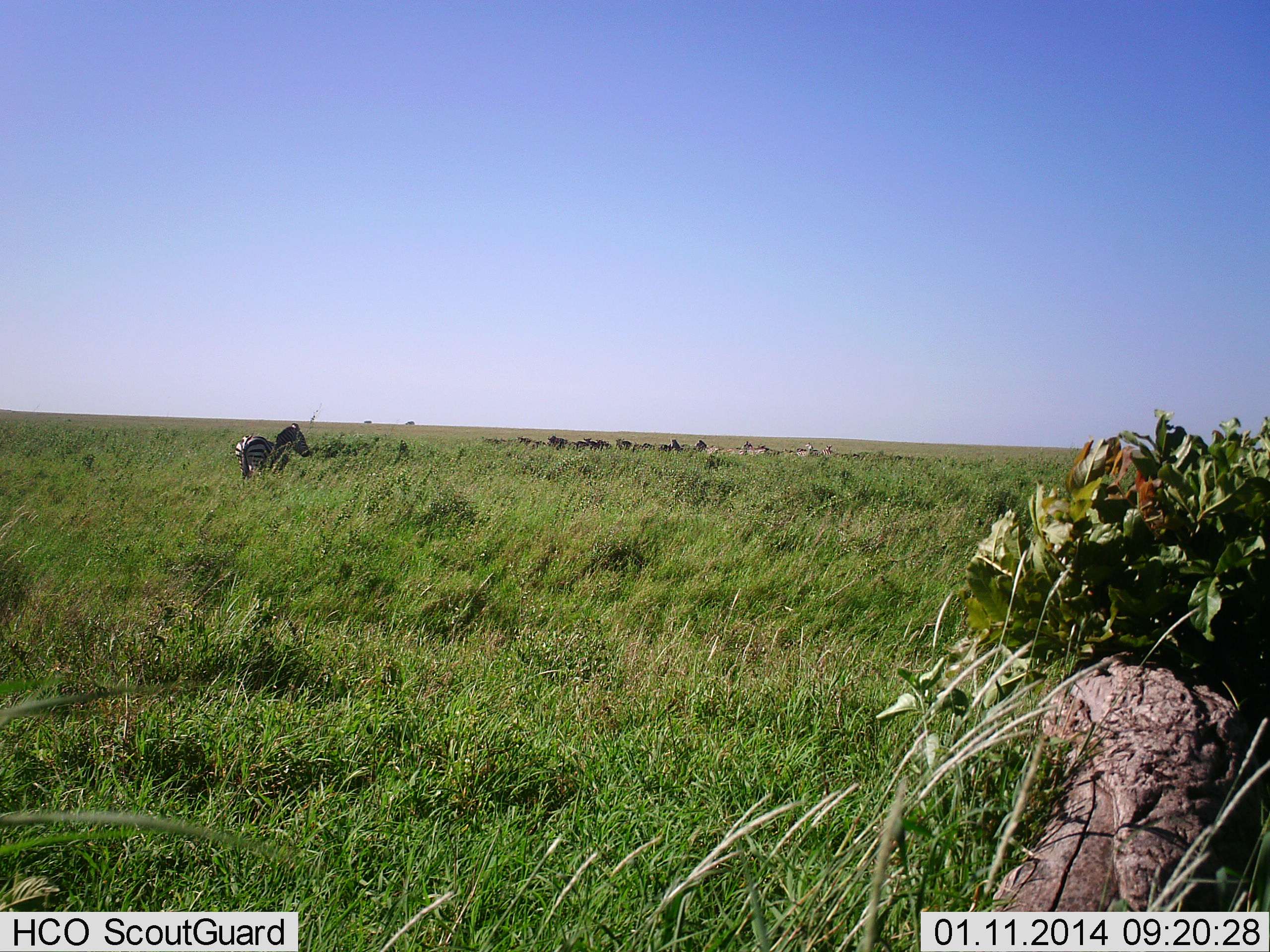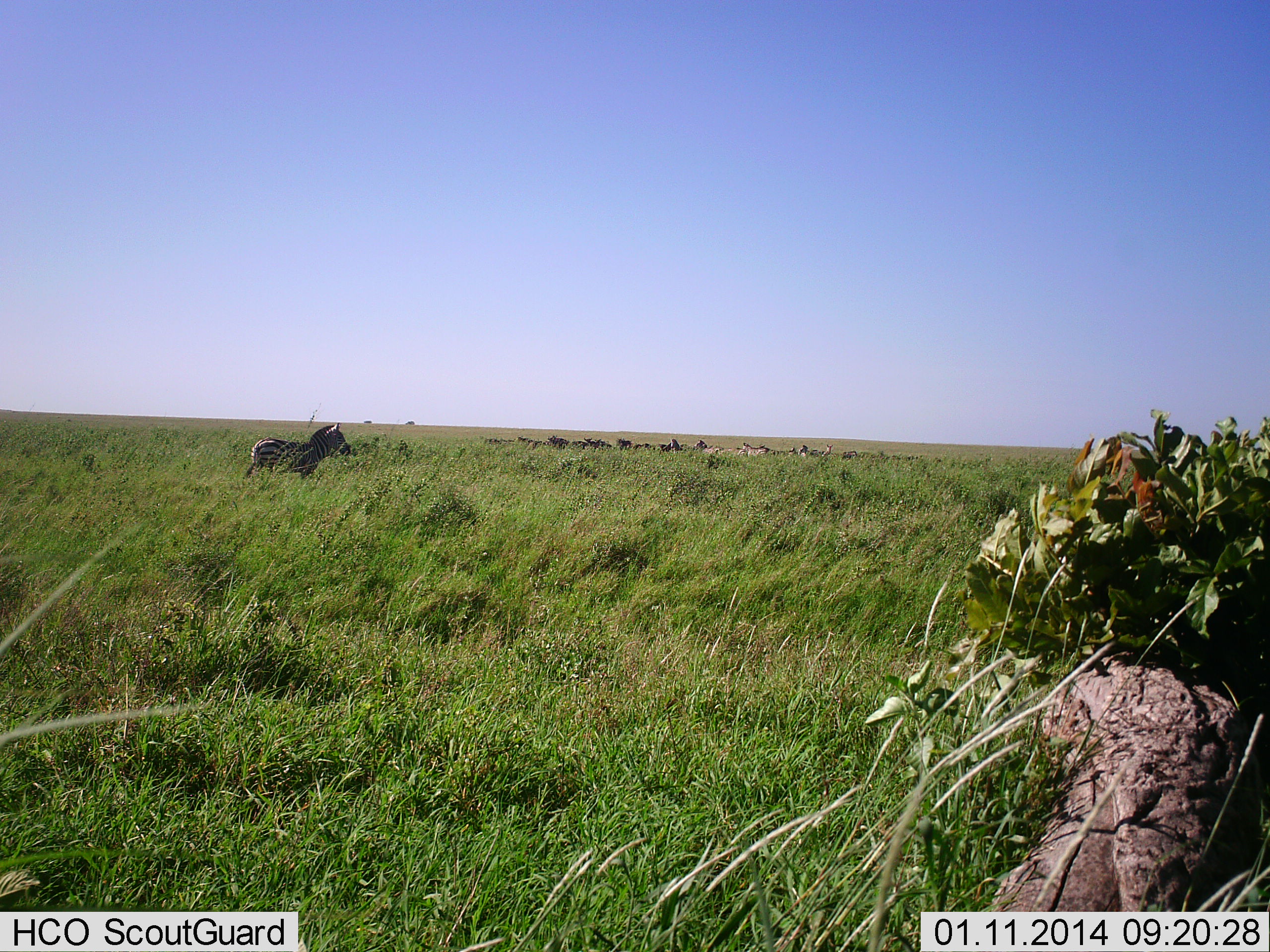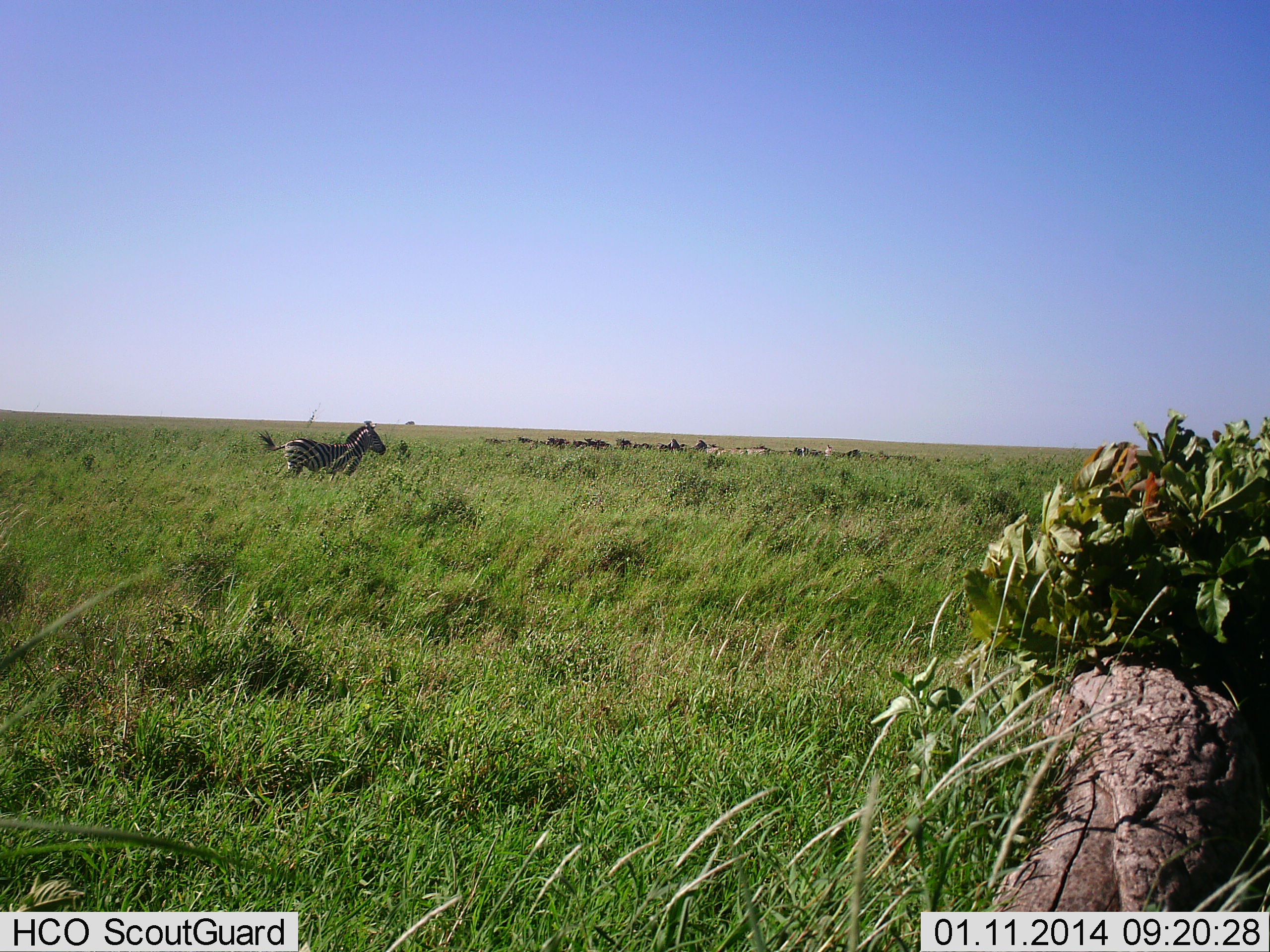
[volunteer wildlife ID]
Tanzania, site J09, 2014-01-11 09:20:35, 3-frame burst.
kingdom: Animalia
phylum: Chordata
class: Mammalia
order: Perissodactyla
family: Equidae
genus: Equus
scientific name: Equus quagga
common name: plains zebra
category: zebra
Zebra (plains zebra) (Equus quagga), count 1. Behavior (volunteer vote fractions): standing 18%, resting 0%, moving 91%, interacting 9%. Young present (vote fraction): 0%. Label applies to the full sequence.